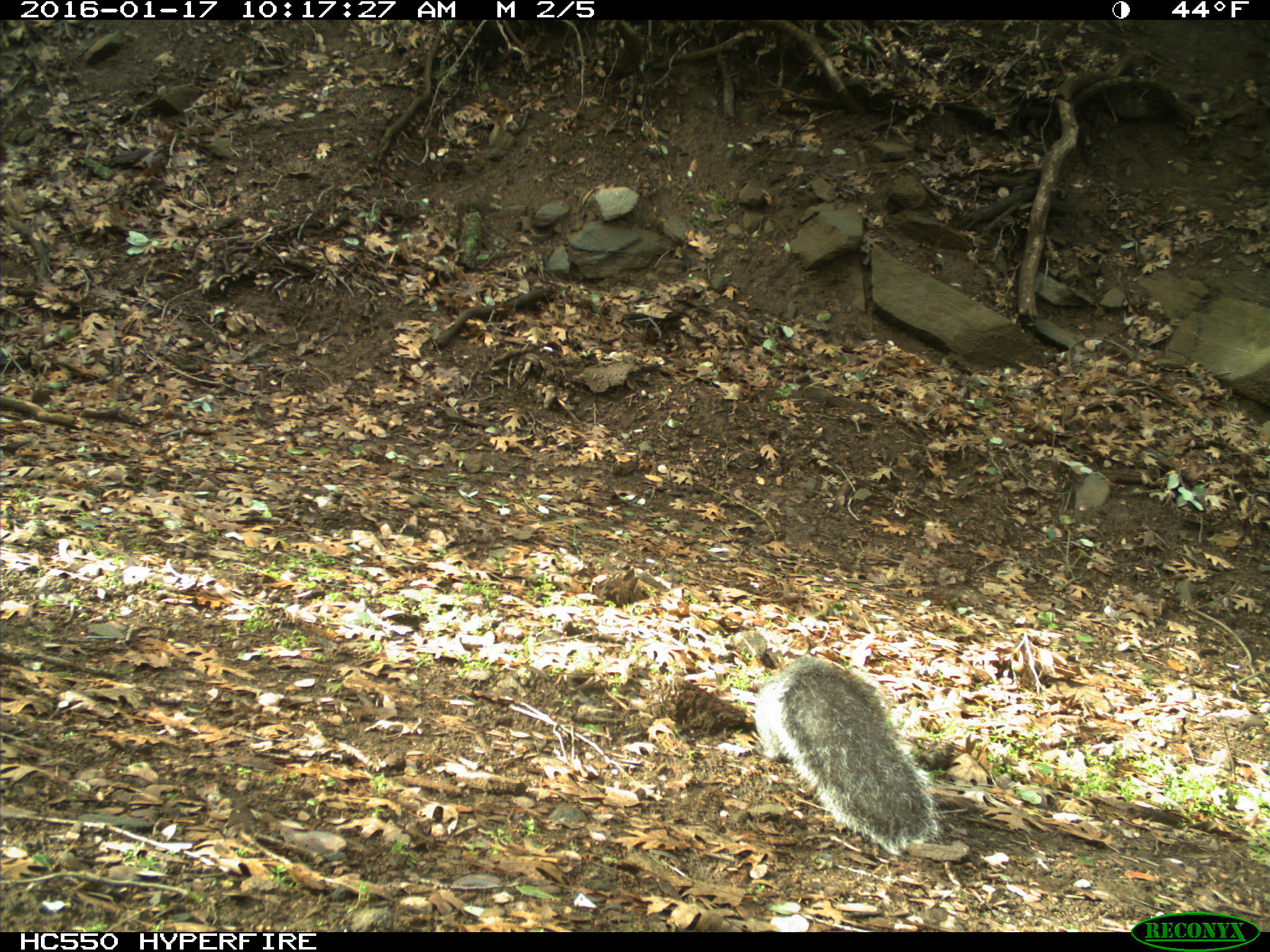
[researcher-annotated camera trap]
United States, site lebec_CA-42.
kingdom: Animalia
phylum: Chordata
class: Mammalia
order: Rodentia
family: Sciuridae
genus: Sciurus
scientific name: Sciurus carolinensis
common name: eastern gray squirrel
Sciurus carolinensis (eastern gray squirrel).